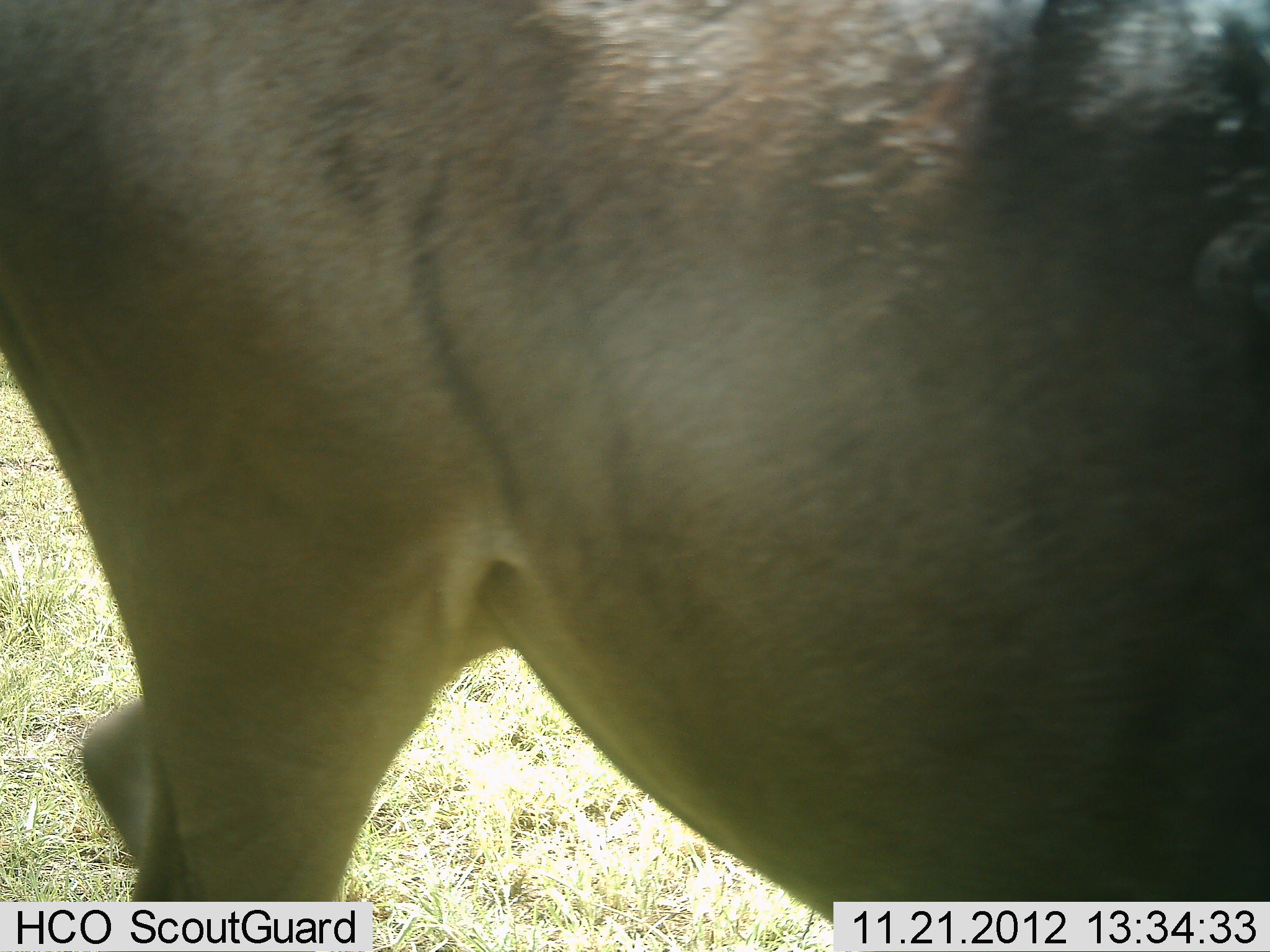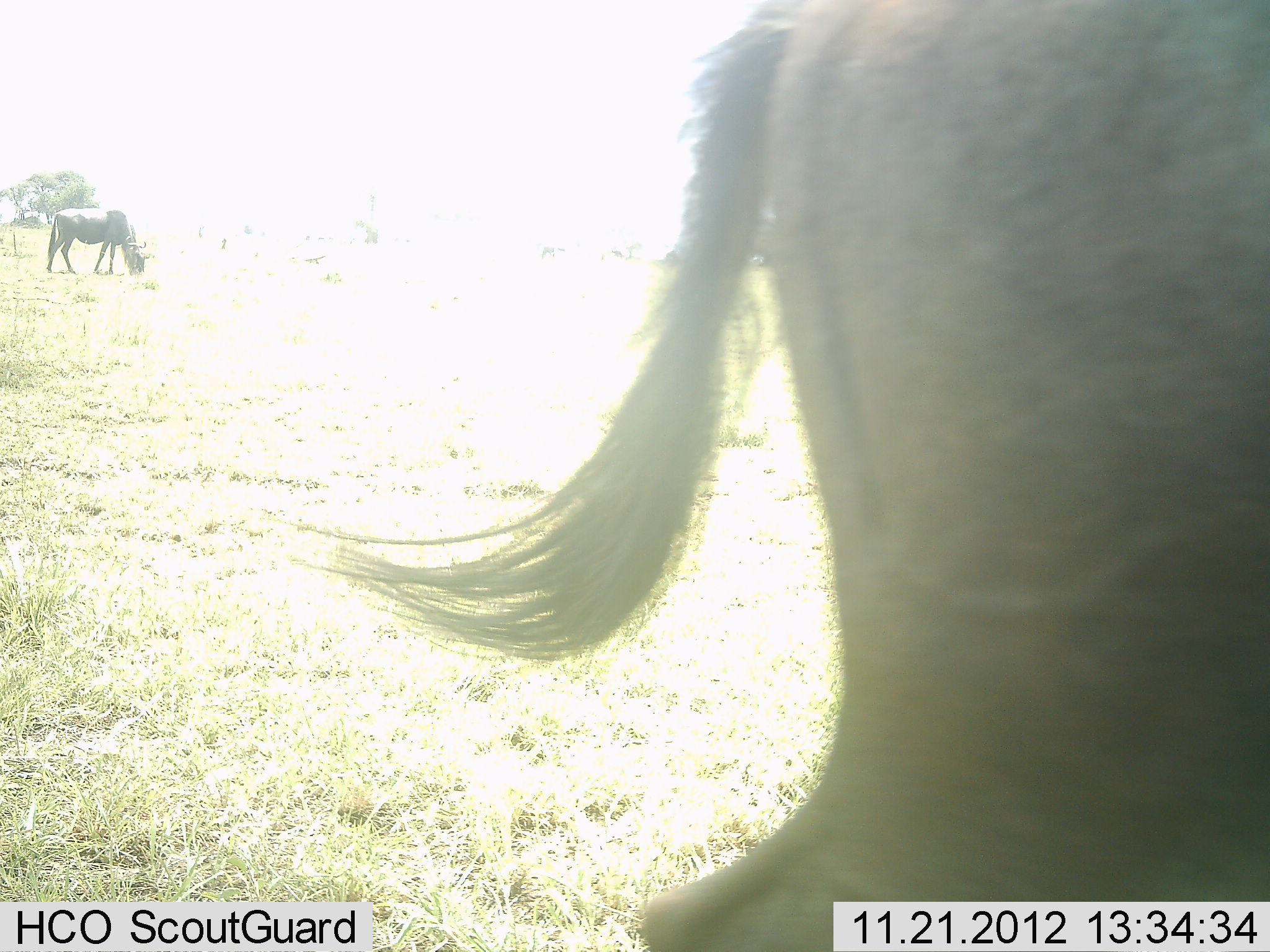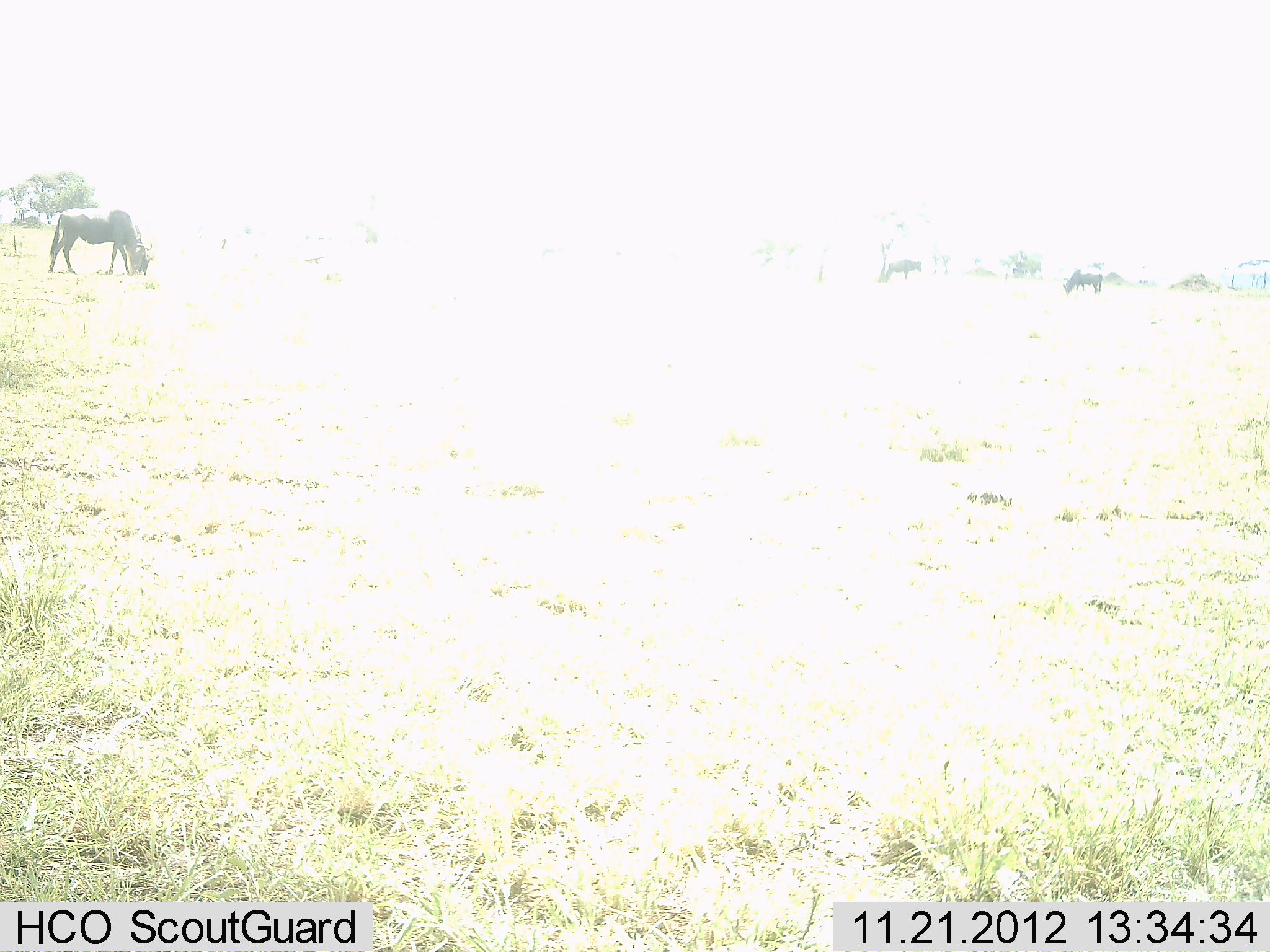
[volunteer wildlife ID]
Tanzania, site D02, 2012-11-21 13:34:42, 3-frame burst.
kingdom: Animalia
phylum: Chordata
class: Mammalia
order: Artiodactyla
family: Bovidae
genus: Connochaetes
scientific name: Connochaetes taurinus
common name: blue wildebeest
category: wildebeest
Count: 2.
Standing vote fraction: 31%.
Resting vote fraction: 0%.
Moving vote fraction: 80%.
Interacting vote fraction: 0%.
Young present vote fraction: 0%.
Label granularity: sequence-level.